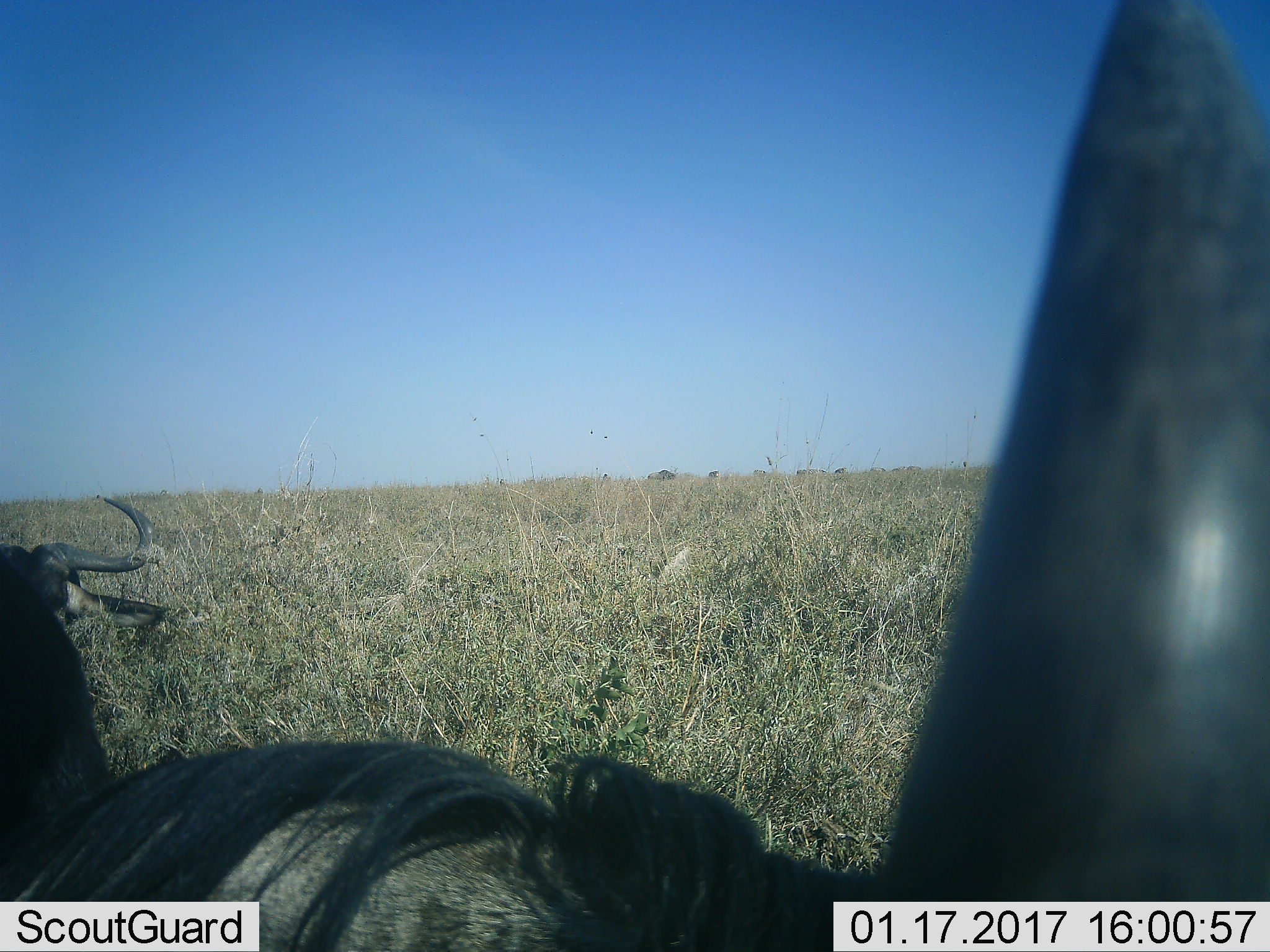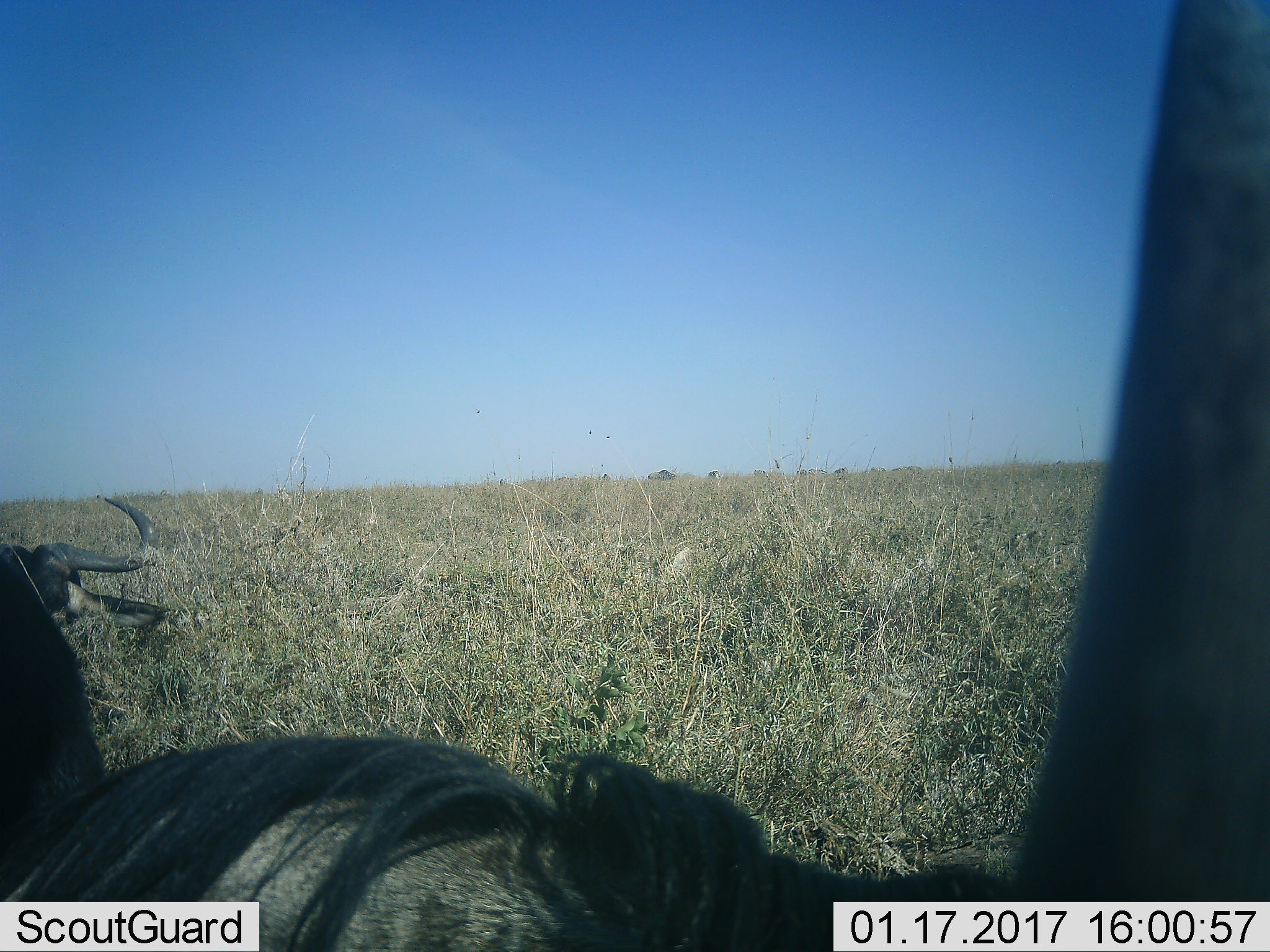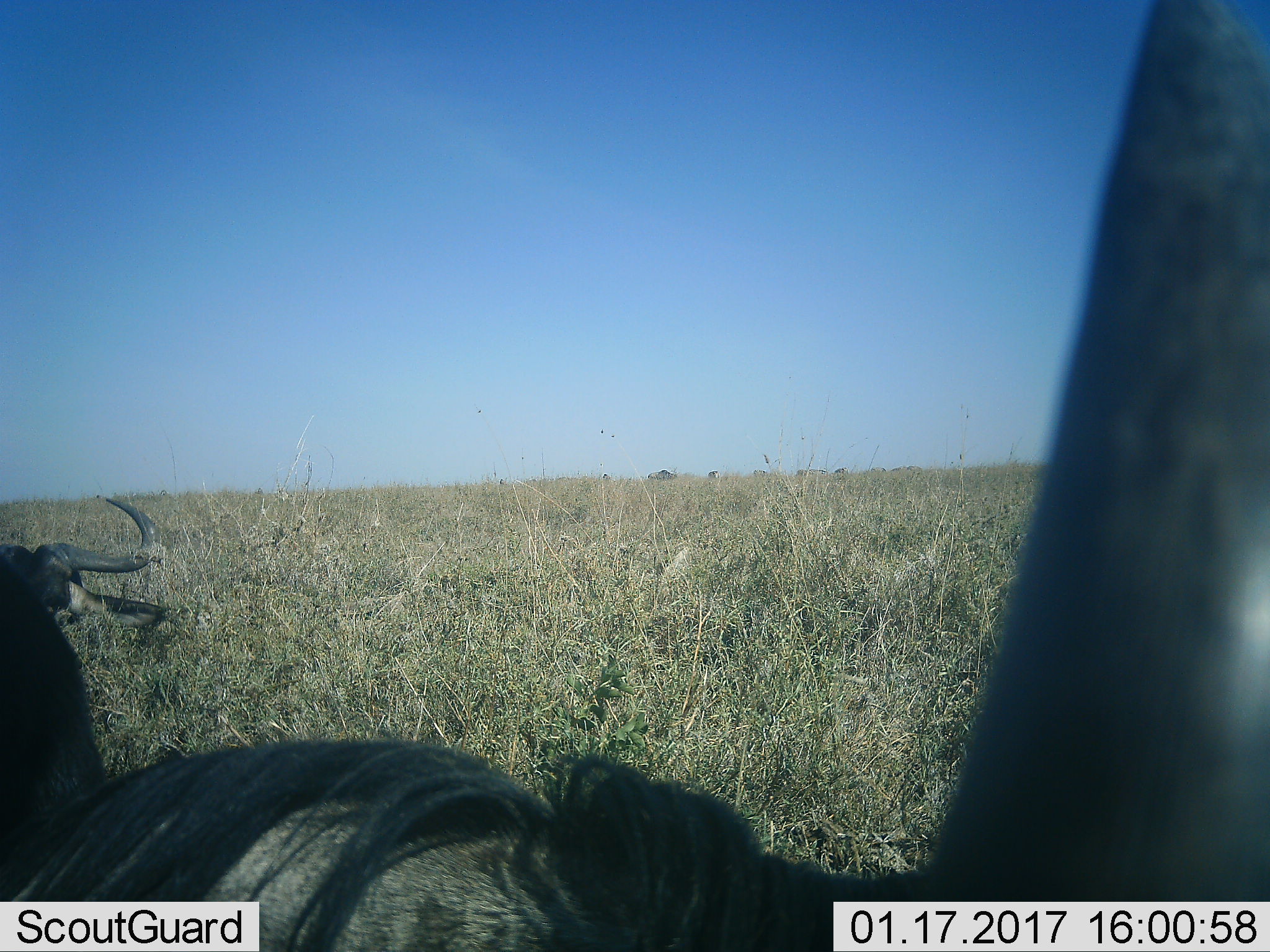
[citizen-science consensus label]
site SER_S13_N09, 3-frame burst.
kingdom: Animalia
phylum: Chordata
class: Mammalia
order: Artiodactyla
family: Bovidae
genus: Connochaetes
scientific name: Connochaetes taurinus taurinus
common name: blue wildebeest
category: wildebeestblue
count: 2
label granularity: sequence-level